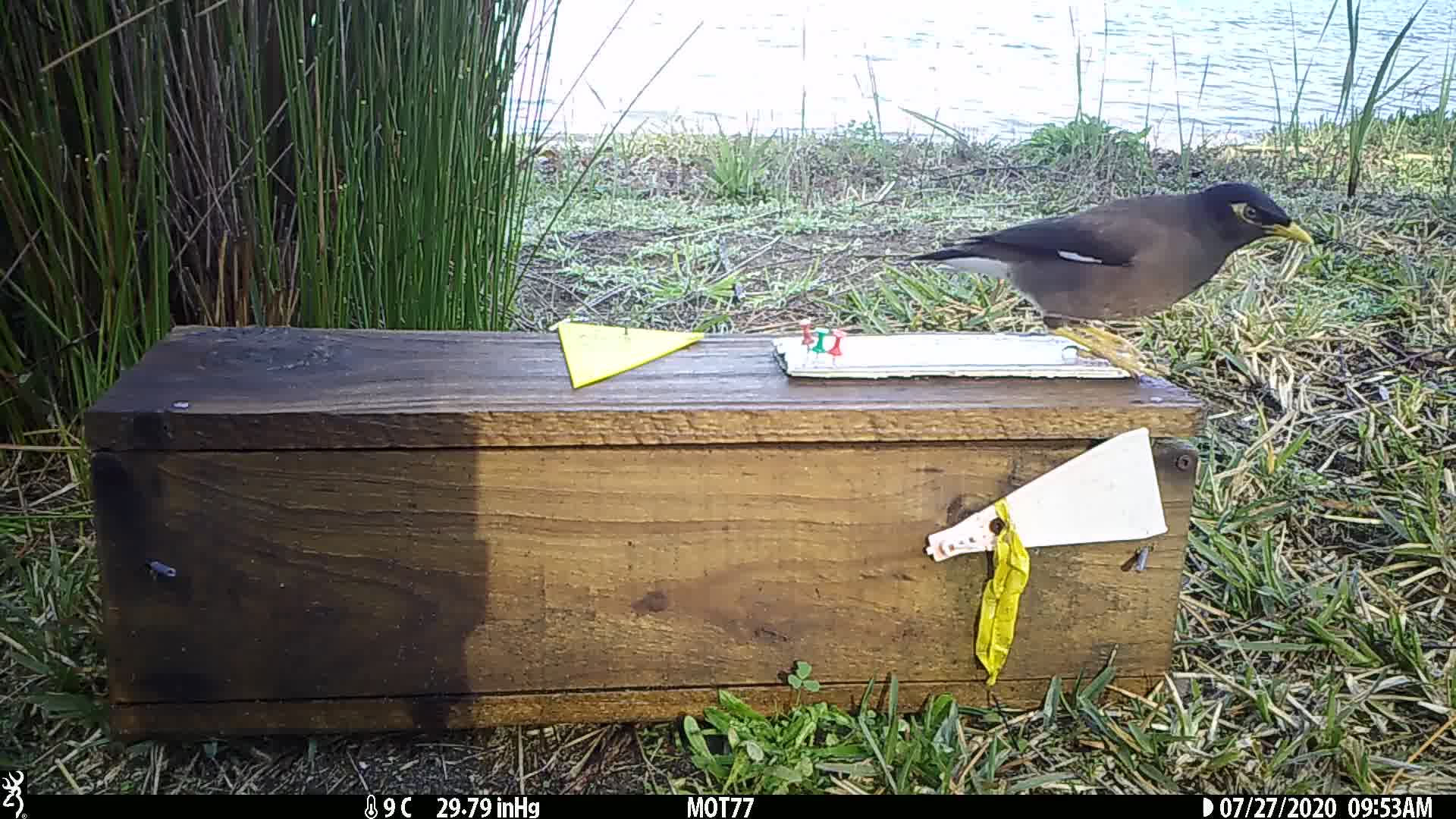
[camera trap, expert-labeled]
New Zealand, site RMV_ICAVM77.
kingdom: Animalia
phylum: Chordata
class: Aves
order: Passeriformes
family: Sturnidae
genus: Acridotheres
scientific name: Acridotheres tristis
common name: common myna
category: myna